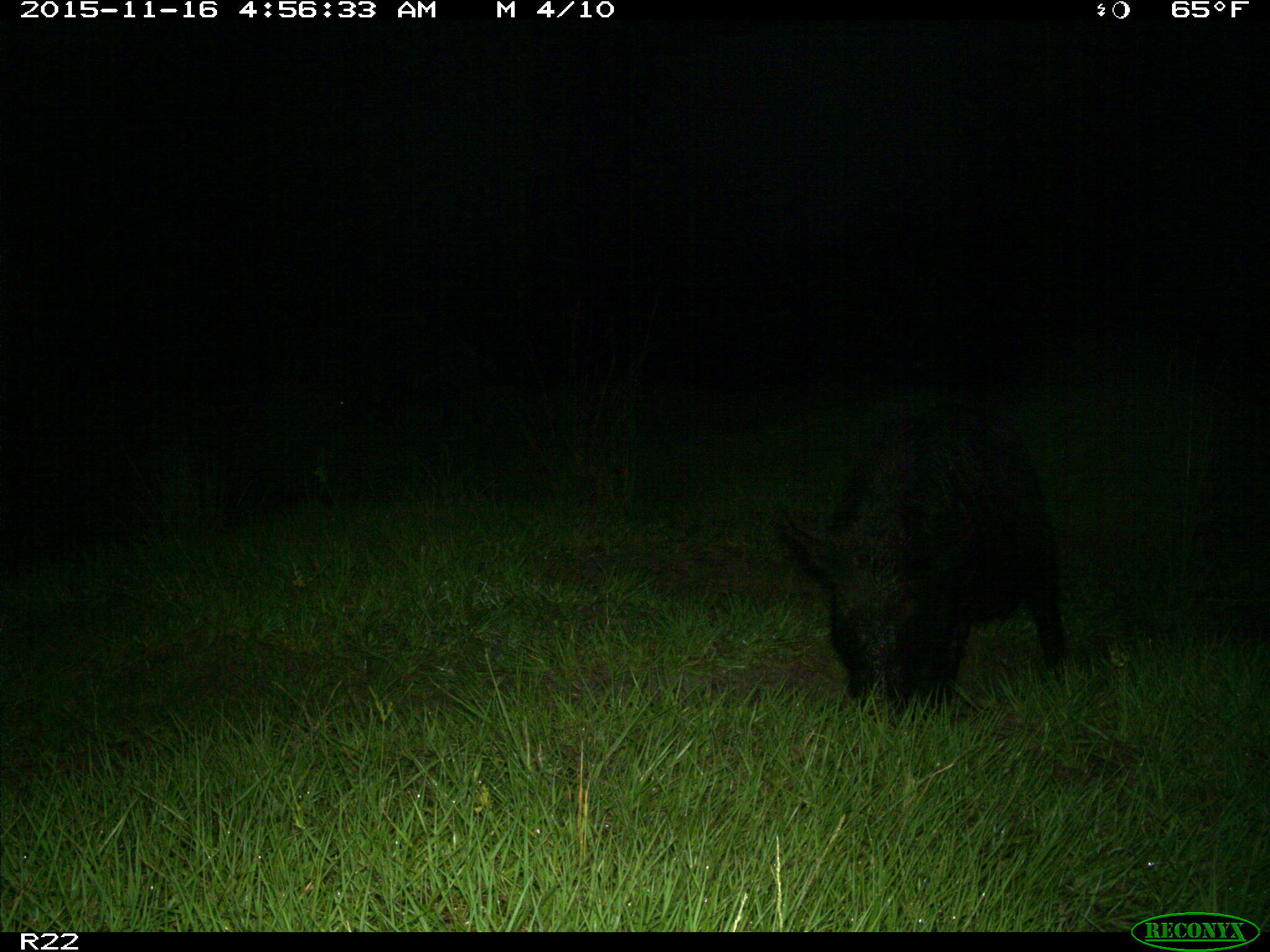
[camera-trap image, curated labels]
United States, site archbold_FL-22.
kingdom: Animalia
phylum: Chordata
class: Mammalia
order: Artiodactyla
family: Suidae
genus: Sus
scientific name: Sus scrofa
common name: wild boar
Sus scrofa (wild boar).